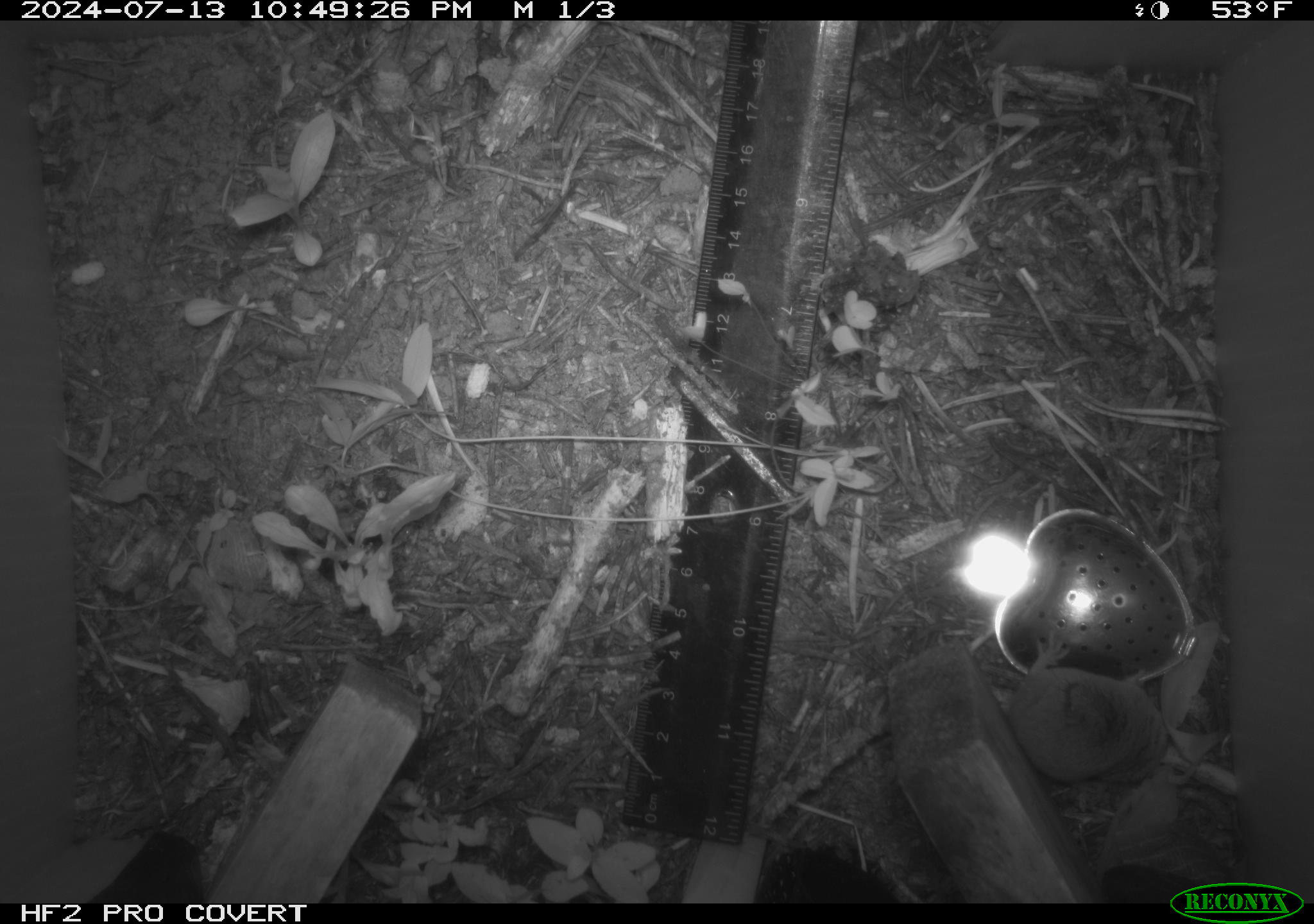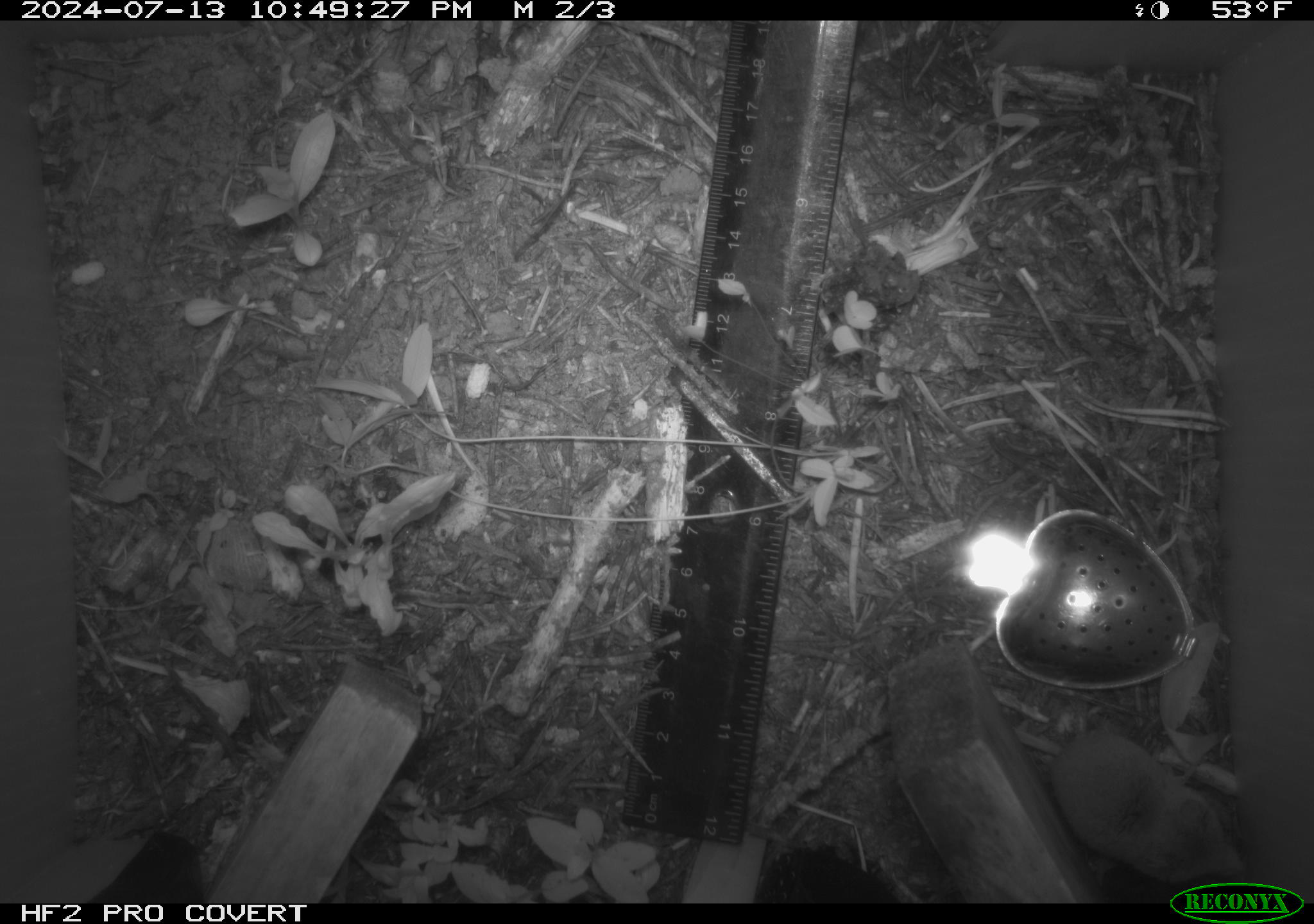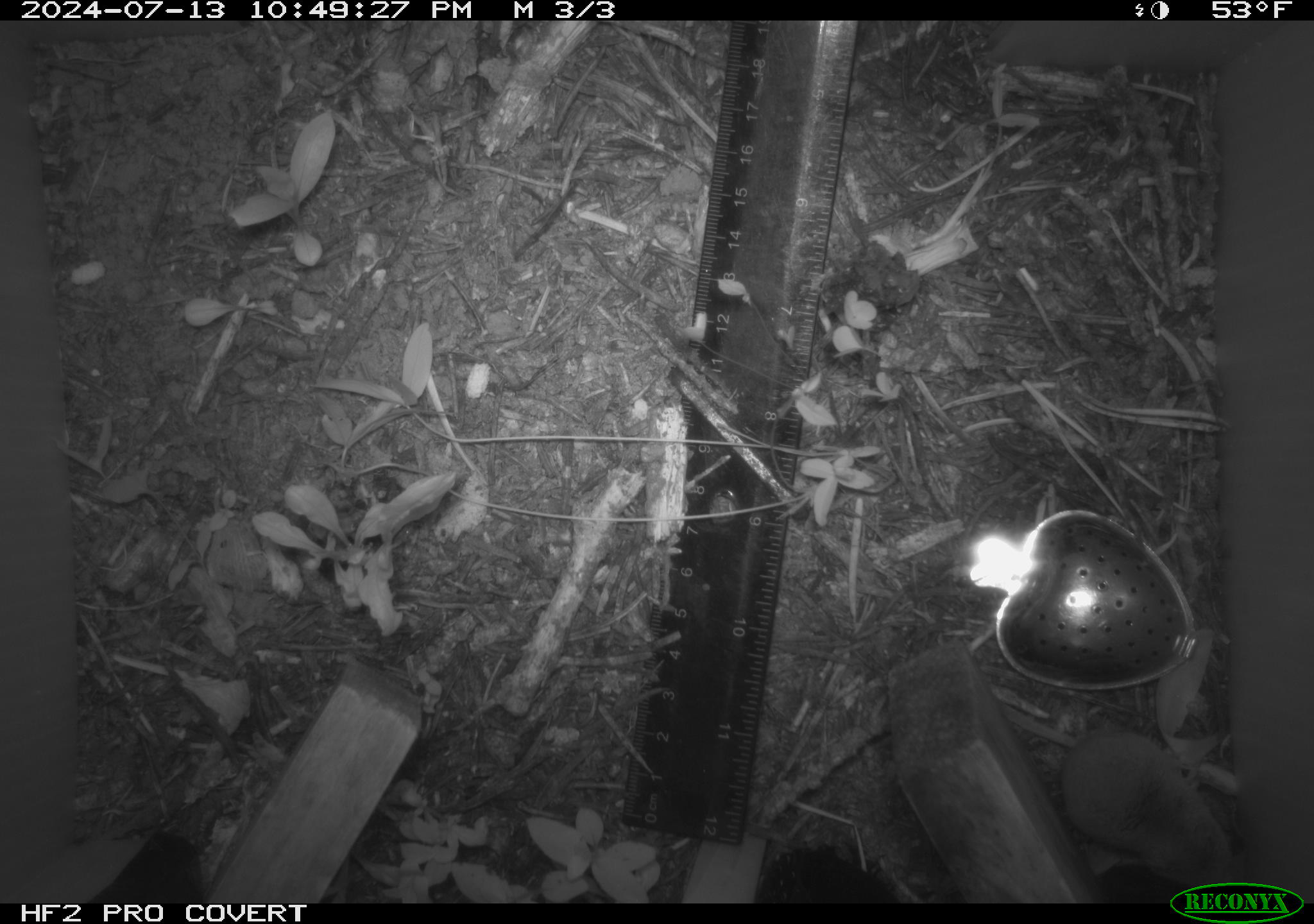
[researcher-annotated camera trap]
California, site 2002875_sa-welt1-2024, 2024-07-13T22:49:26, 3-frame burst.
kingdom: Animalia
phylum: Chordata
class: Mammalia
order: Eulipotyphla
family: Soricidae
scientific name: Soricidae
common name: shrews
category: soricidae family